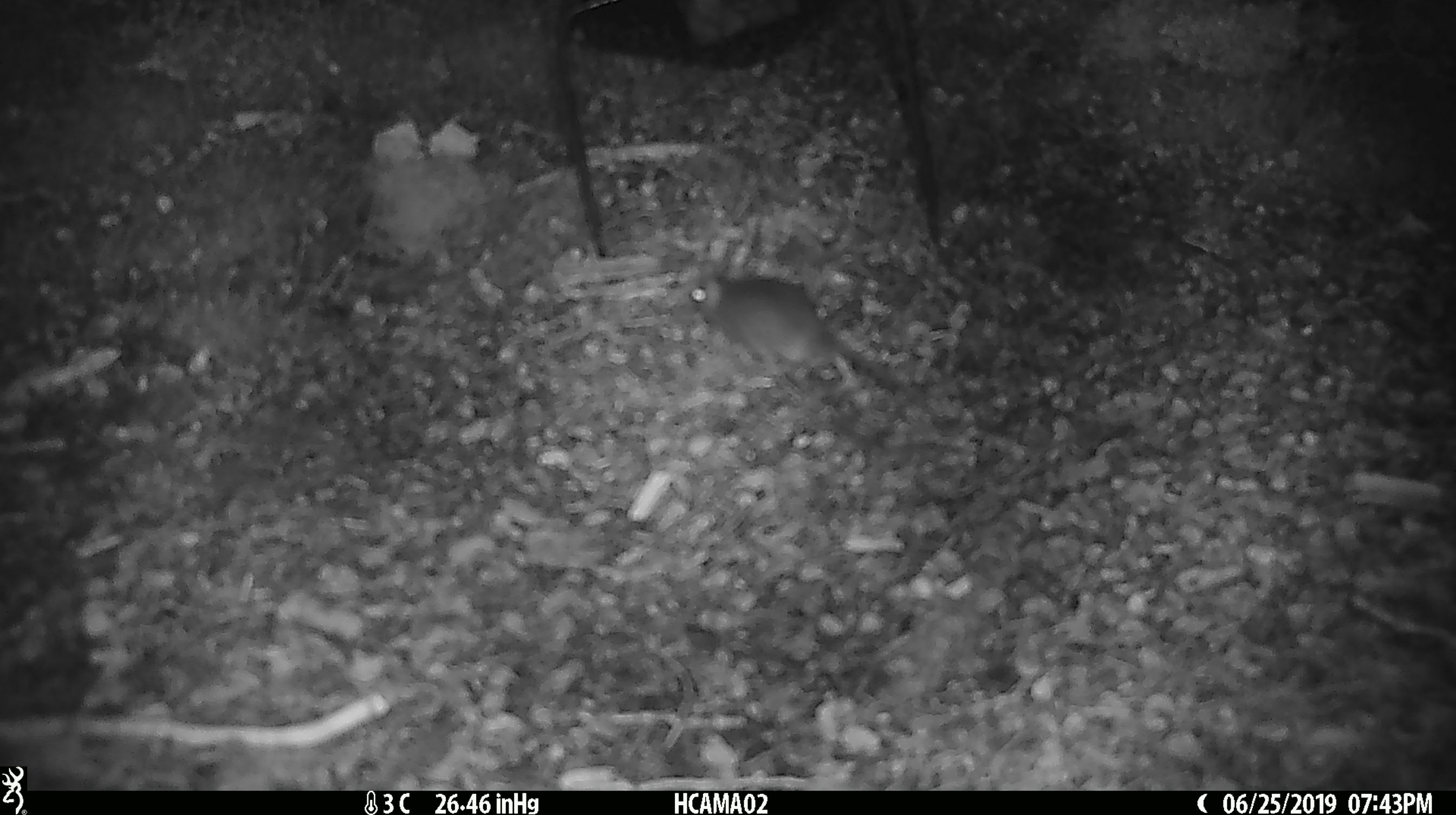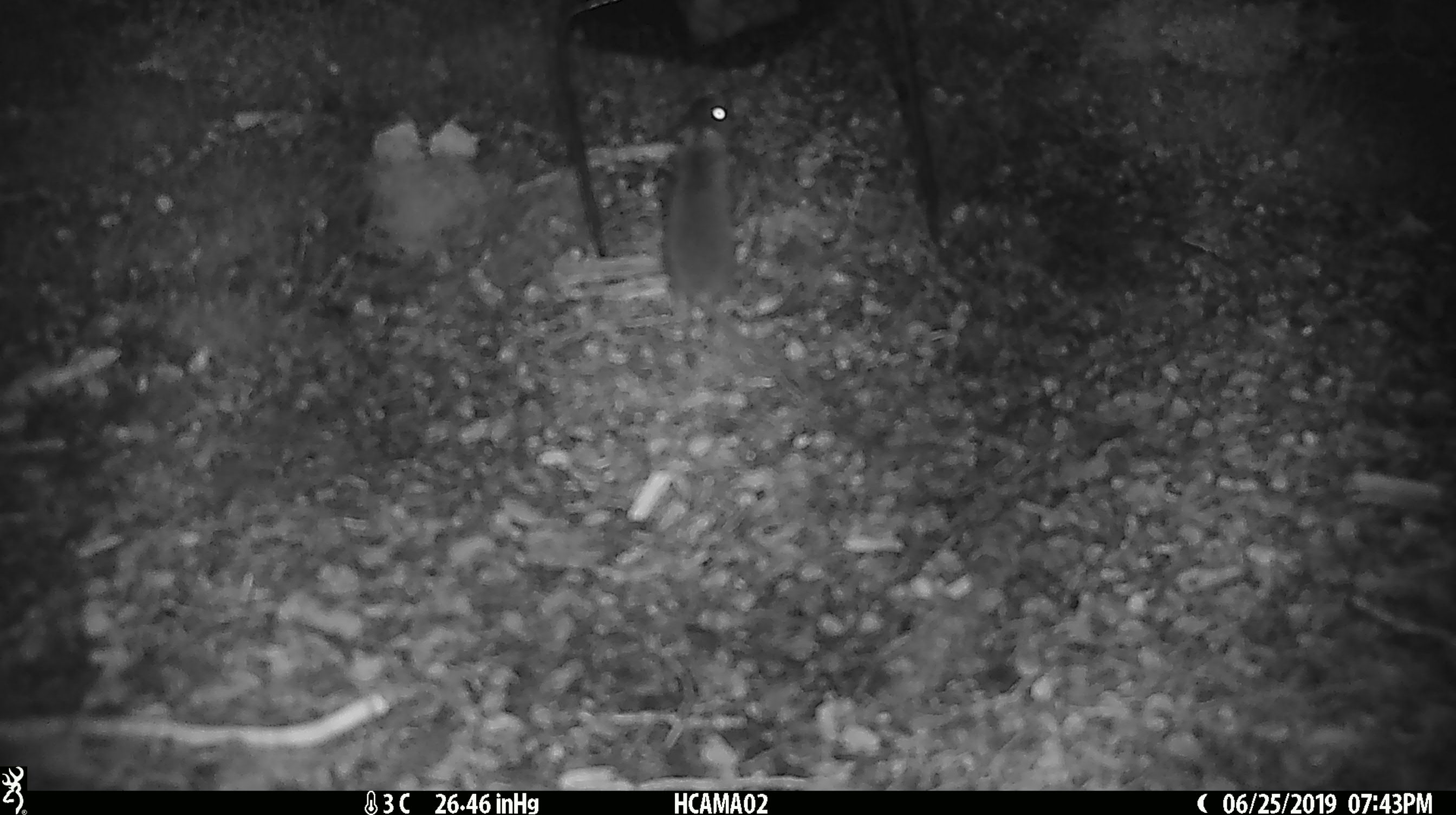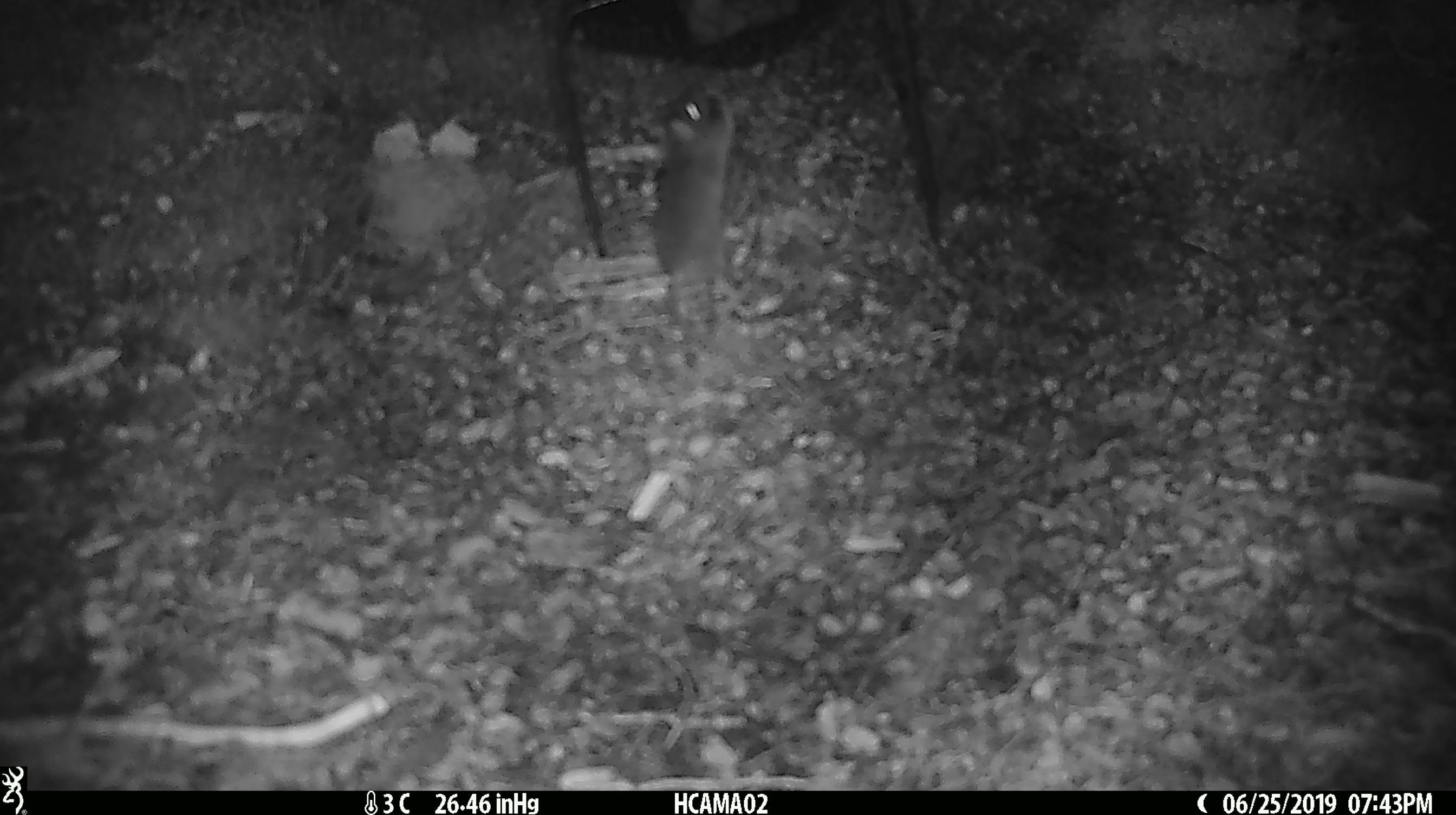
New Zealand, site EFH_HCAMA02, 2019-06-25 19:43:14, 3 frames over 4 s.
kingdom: Animalia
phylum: Chordata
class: Mammalia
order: Rodentia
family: Muridae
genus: Mus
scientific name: Mus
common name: mouse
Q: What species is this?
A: Mouse (Mus).